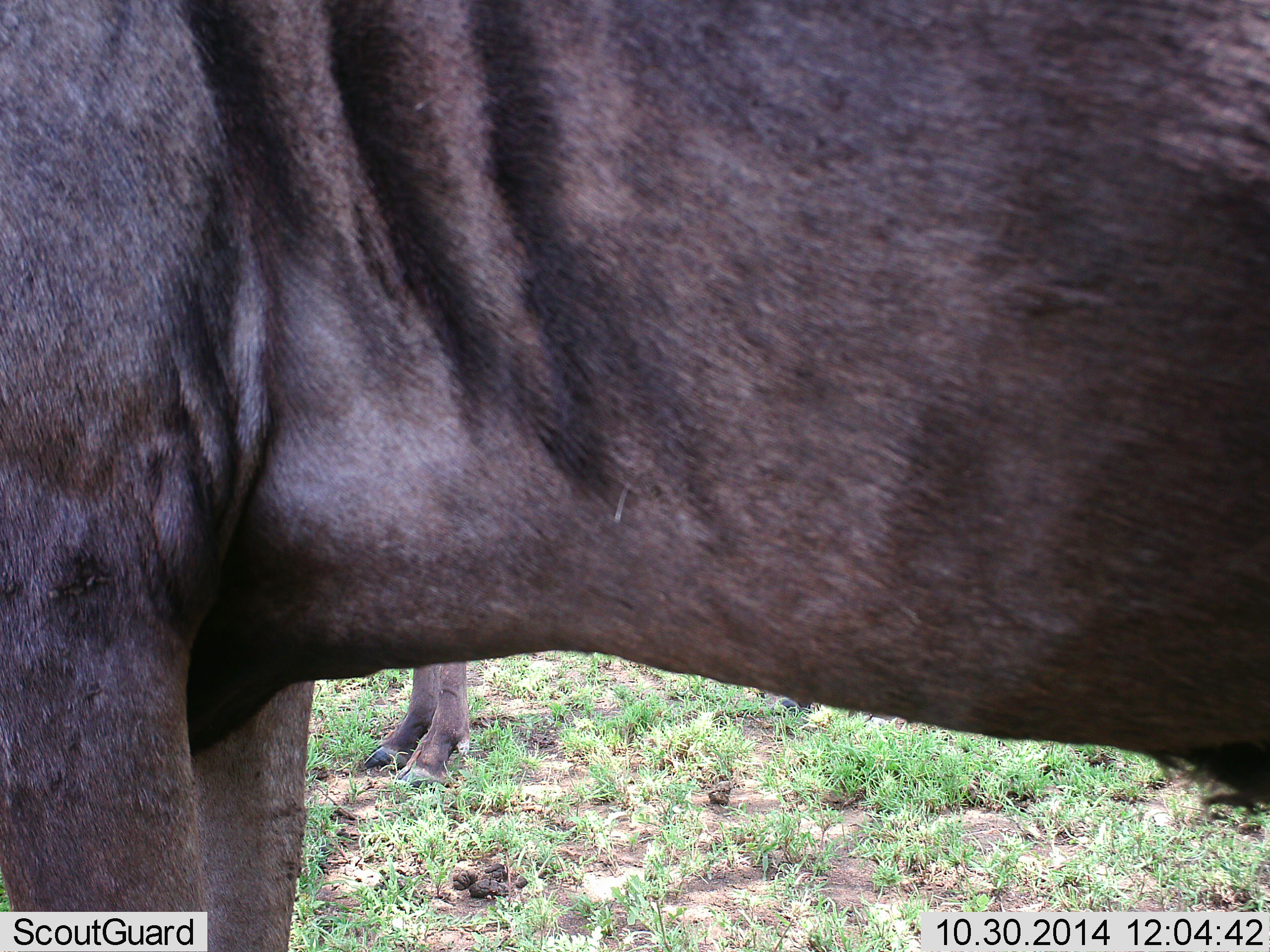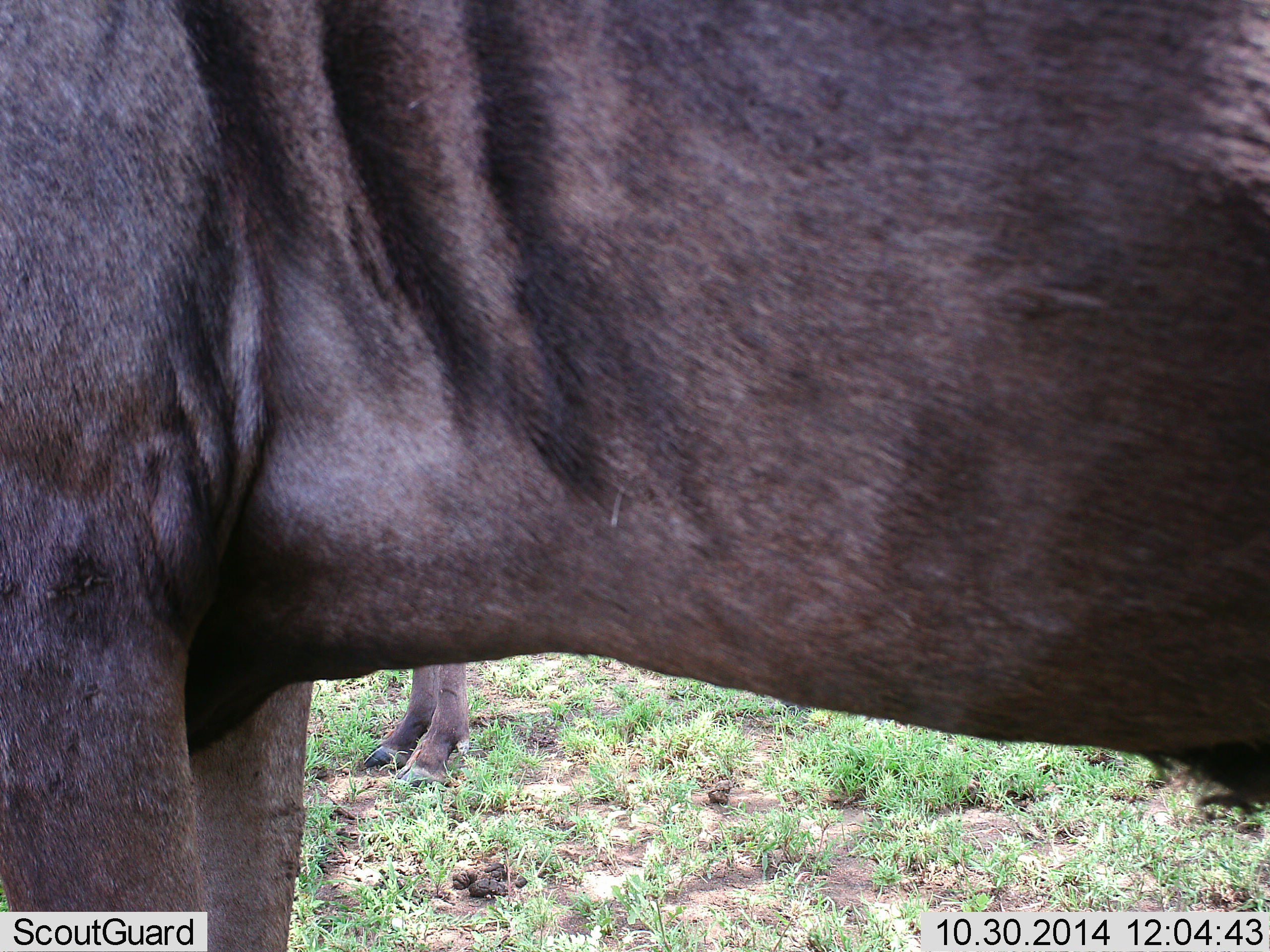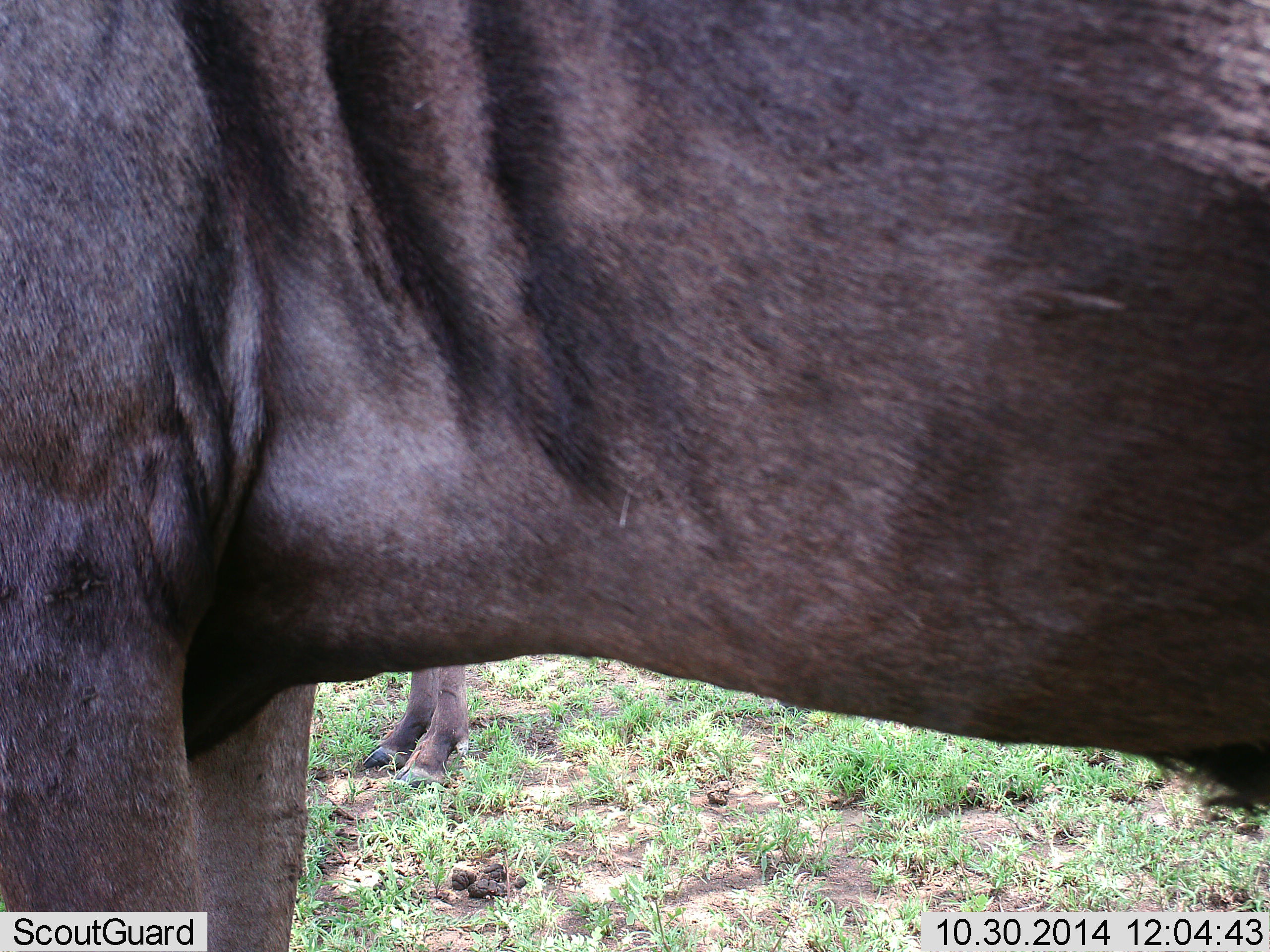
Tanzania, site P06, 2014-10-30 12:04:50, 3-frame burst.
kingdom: Animalia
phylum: Chordata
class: Mammalia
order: Artiodactyla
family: Bovidae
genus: Connochaetes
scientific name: Connochaetes taurinus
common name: blue wildebeest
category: wildebeest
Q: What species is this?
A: Wildebeest (blue wildebeest) (Connochaetes taurinus).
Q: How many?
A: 2.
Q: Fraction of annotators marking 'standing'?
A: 100%.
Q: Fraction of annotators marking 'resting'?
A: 0%.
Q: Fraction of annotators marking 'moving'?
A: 0%.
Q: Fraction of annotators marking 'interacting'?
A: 0%.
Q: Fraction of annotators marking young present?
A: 0%.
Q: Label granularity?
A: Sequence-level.